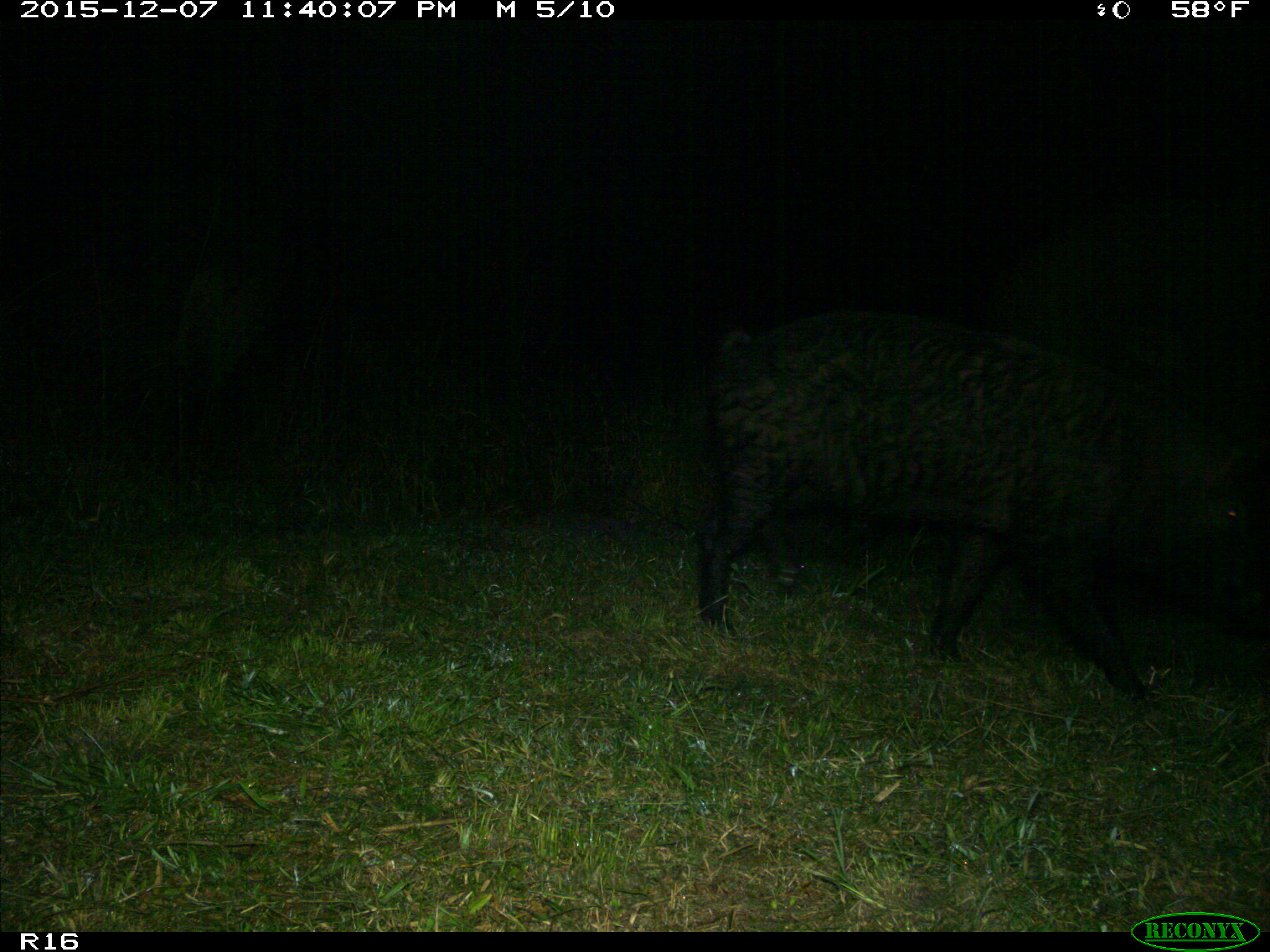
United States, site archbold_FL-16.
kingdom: Animalia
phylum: Chordata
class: Mammalia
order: Artiodactyla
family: Suidae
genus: Sus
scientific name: Sus scrofa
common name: wild boar